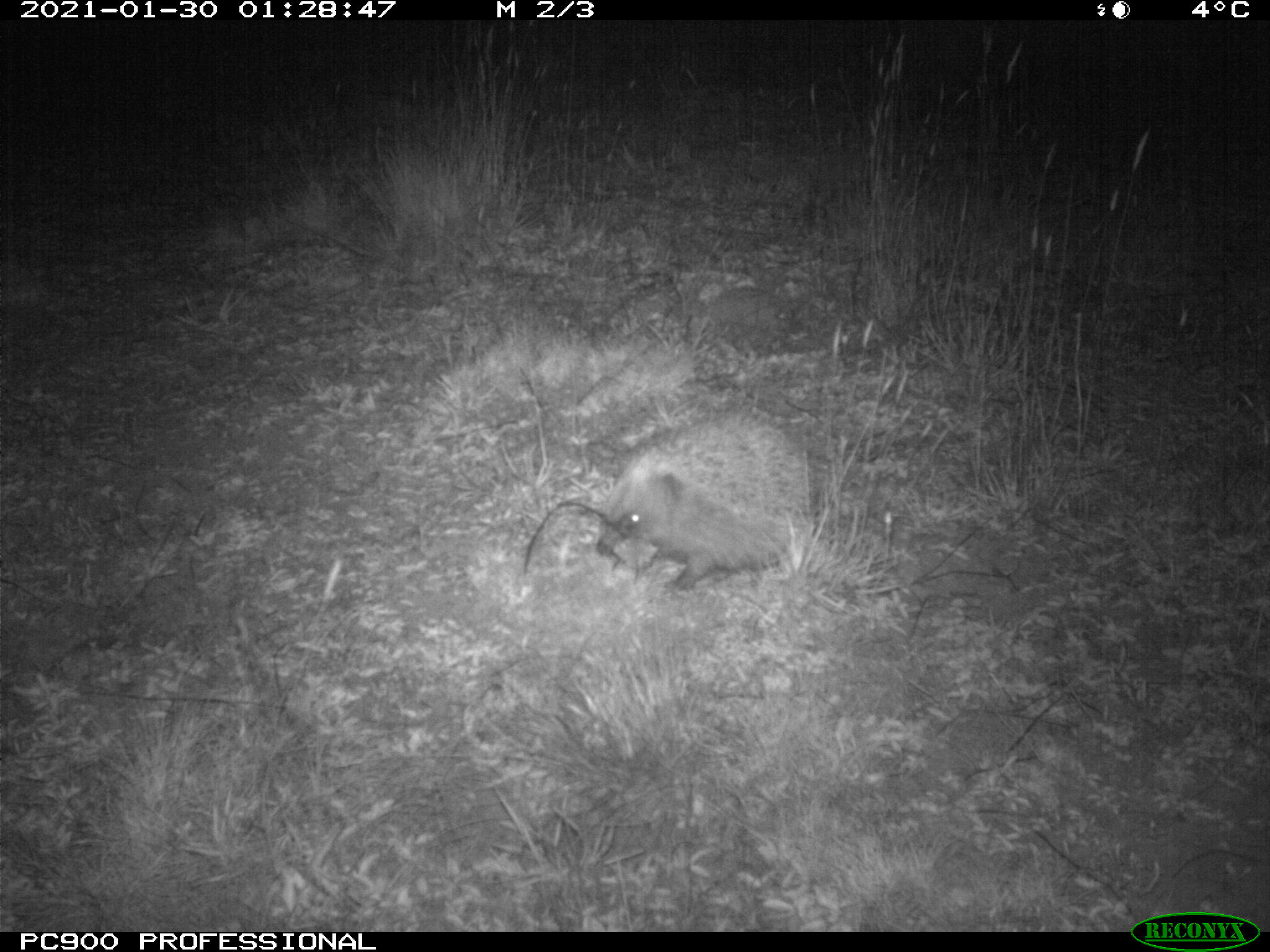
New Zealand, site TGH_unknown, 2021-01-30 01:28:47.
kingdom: Animalia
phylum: Chordata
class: Mammalia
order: Eulipotyphla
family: Erinaceidae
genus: Erinaceus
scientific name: Erinaceus europaeus europaeus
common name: european hedgehog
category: hedgehog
Hedgehog (european hedgehog) (Erinaceus europaeus europaeus).